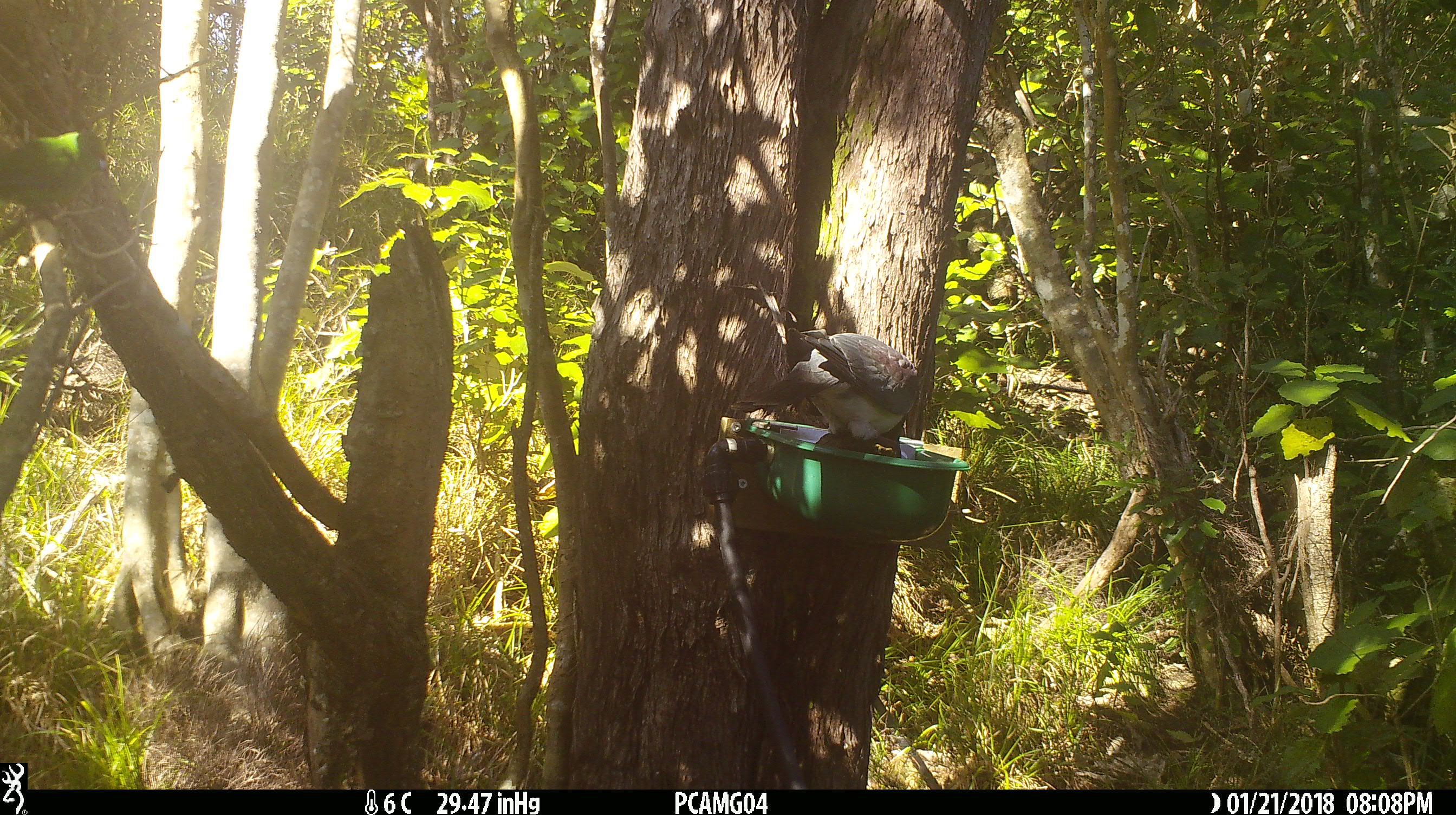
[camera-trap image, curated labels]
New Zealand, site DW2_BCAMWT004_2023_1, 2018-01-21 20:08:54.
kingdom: Animalia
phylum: Chordata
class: Aves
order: Columbiformes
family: Columbidae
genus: Hemiphaga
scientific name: Hemiphaga novaeseelandiae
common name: new zealand pigeon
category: kereru